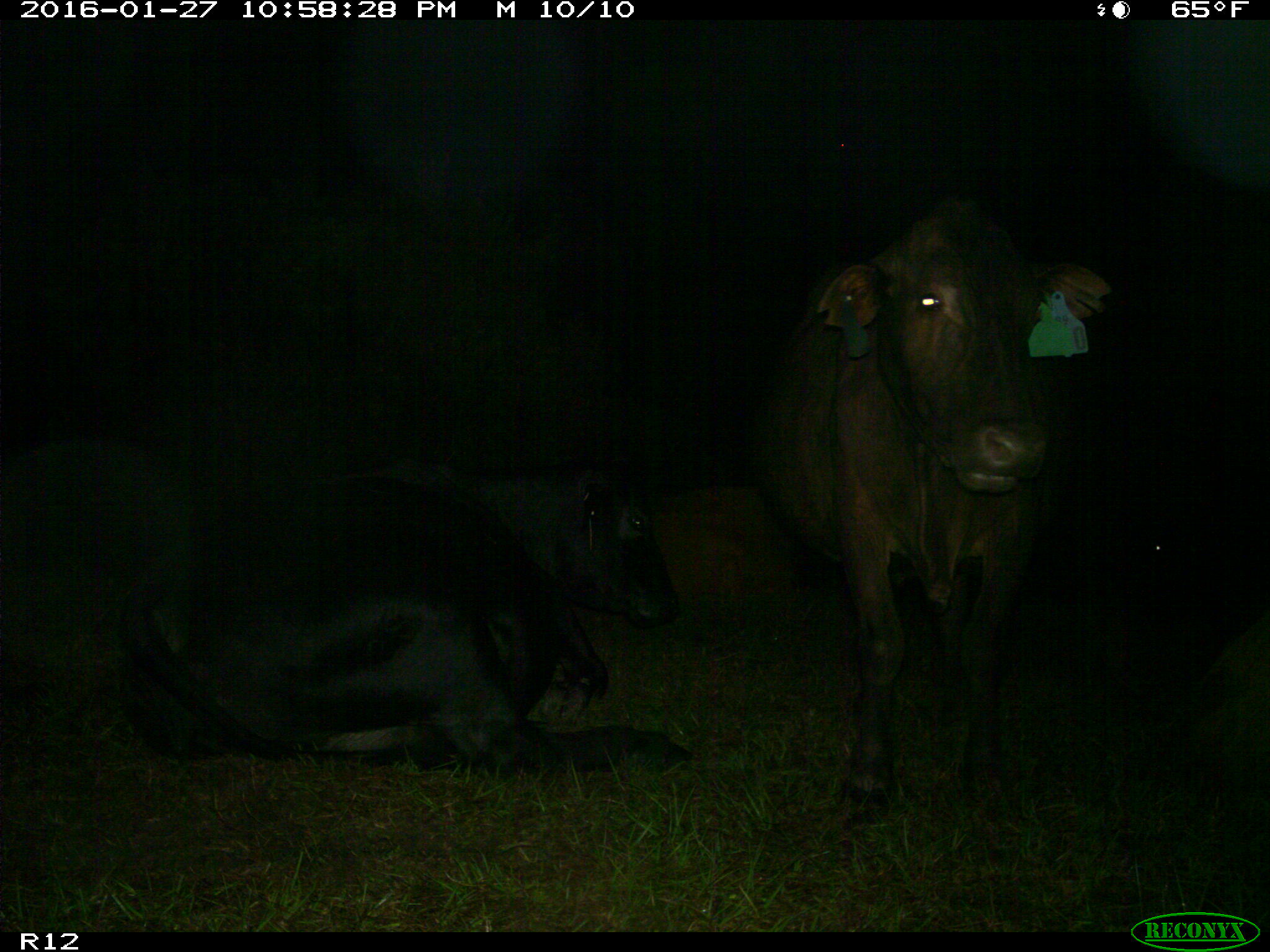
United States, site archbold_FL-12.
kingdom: Animalia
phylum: Chordata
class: Mammalia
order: Artiodactyla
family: Bovidae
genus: Bos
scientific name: Bos taurus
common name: domestic cow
Bos taurus (domestic cow).